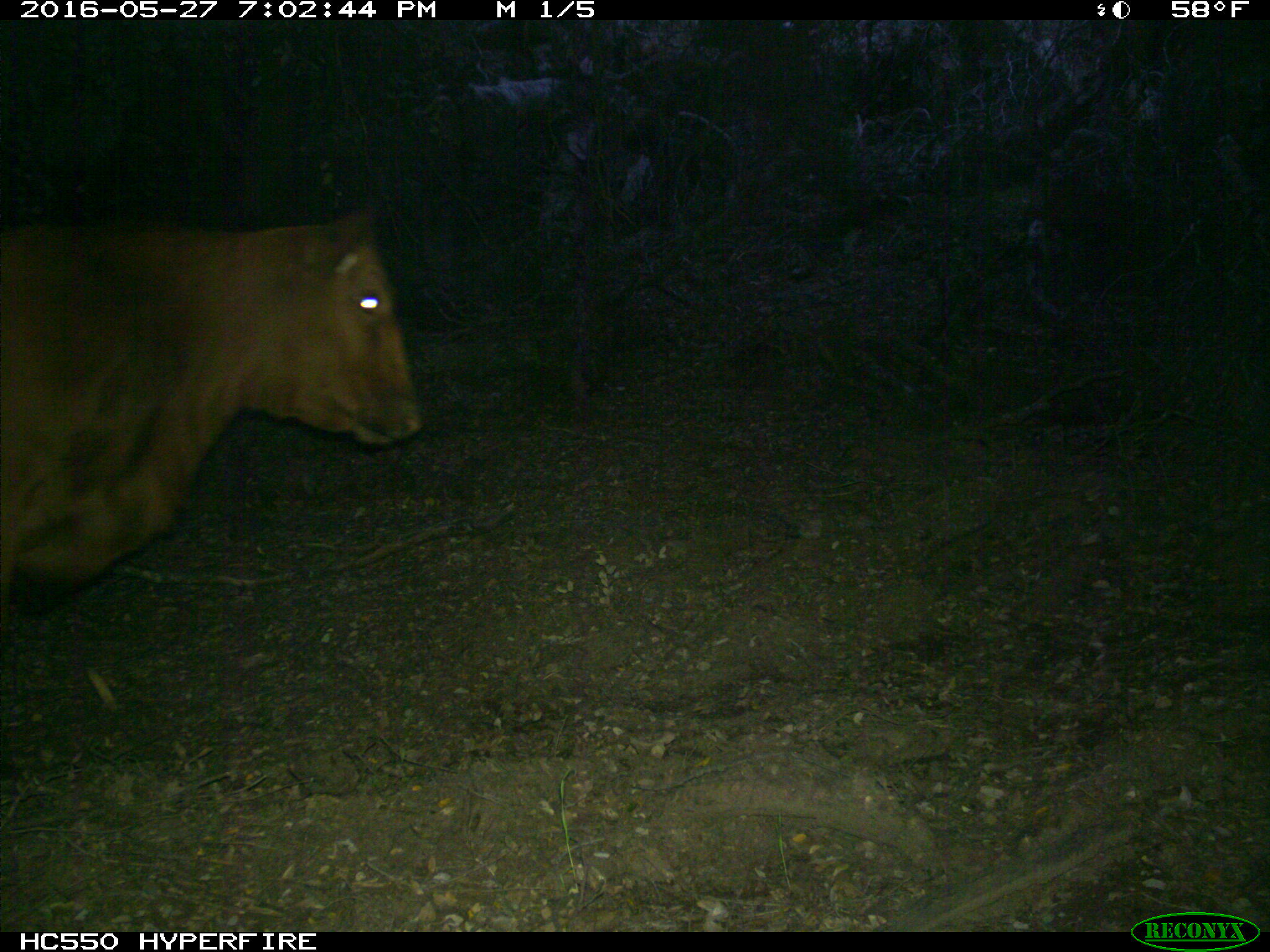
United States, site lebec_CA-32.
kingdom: Animalia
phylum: Chordata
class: Mammalia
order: Artiodactyla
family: Bovidae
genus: Bos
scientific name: Bos taurus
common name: domestic cow